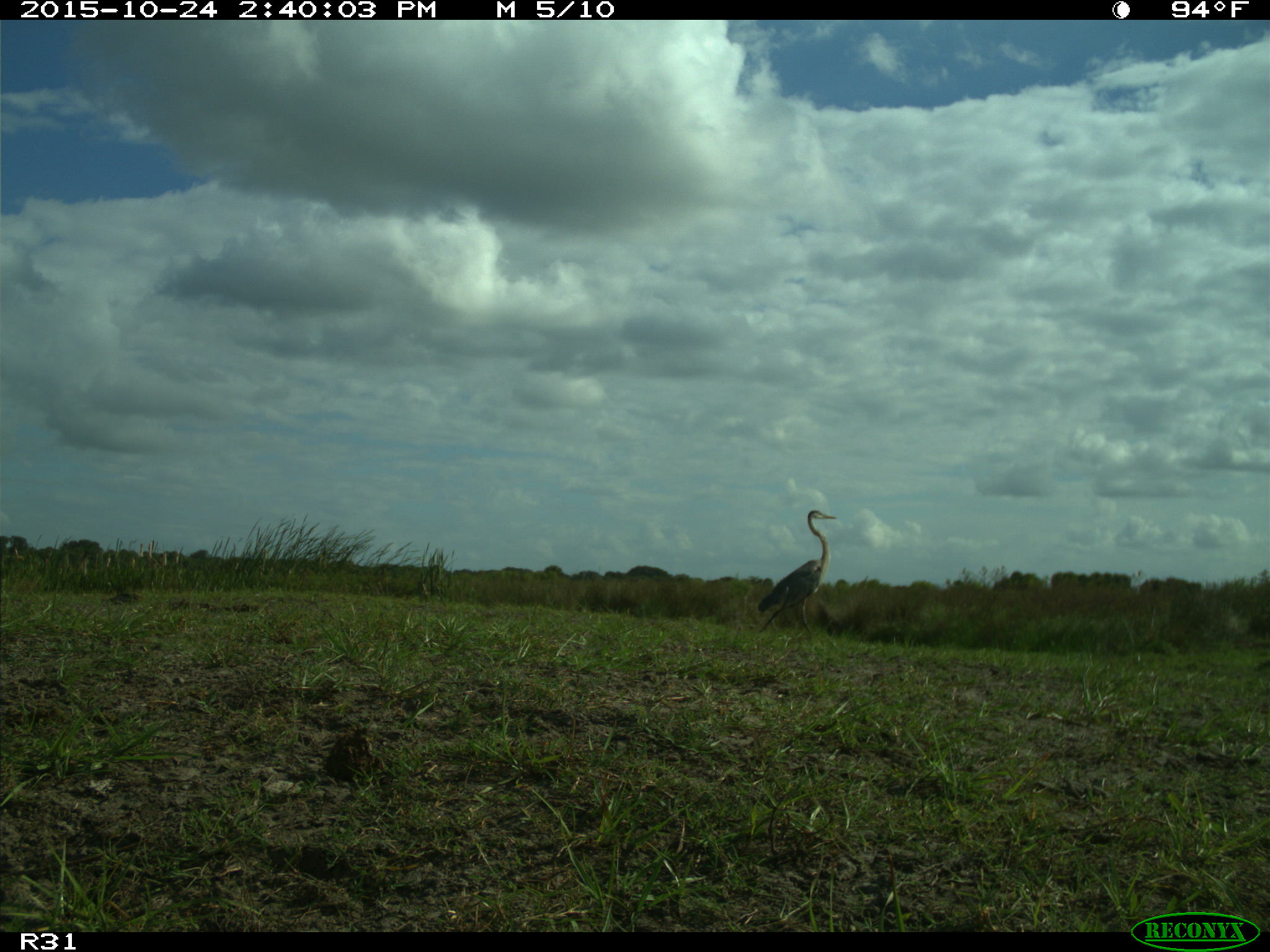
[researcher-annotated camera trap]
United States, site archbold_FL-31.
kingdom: Animalia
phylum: Chordata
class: Aves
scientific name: Aves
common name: birds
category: unidentified bird